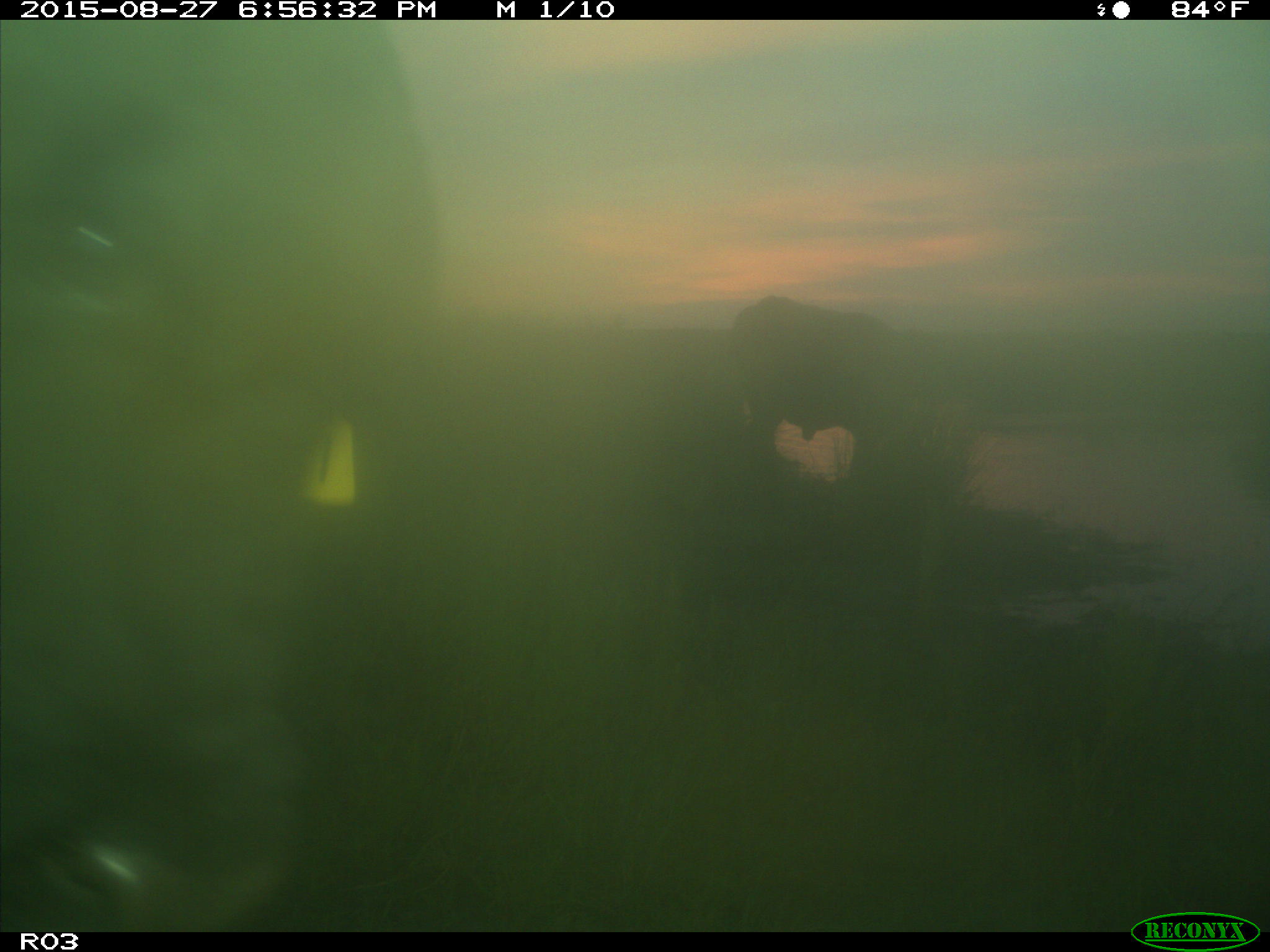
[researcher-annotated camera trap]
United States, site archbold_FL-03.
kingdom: Animalia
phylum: Chordata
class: Mammalia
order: Artiodactyla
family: Bovidae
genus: Bos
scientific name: Bos taurus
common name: domestic cow